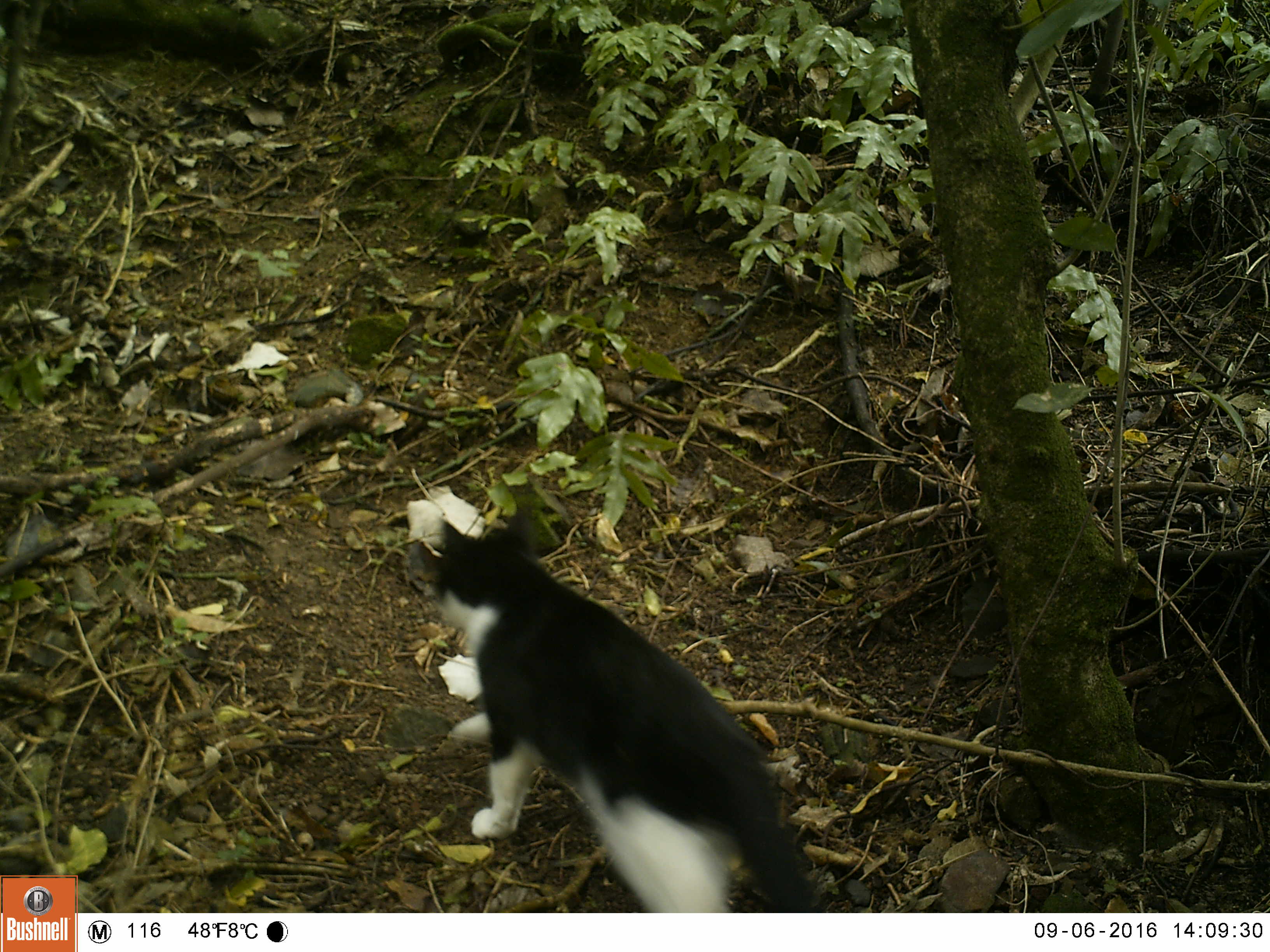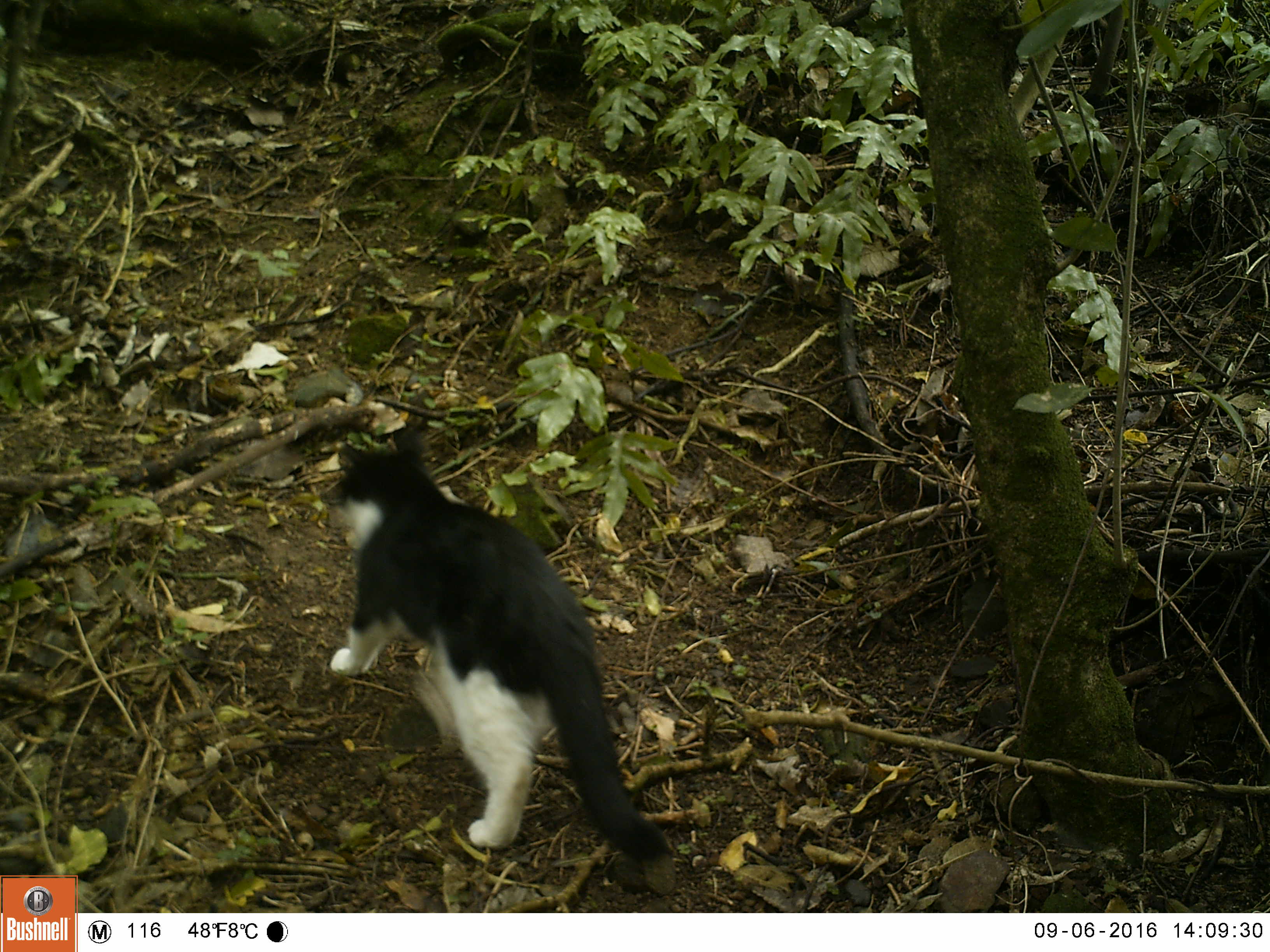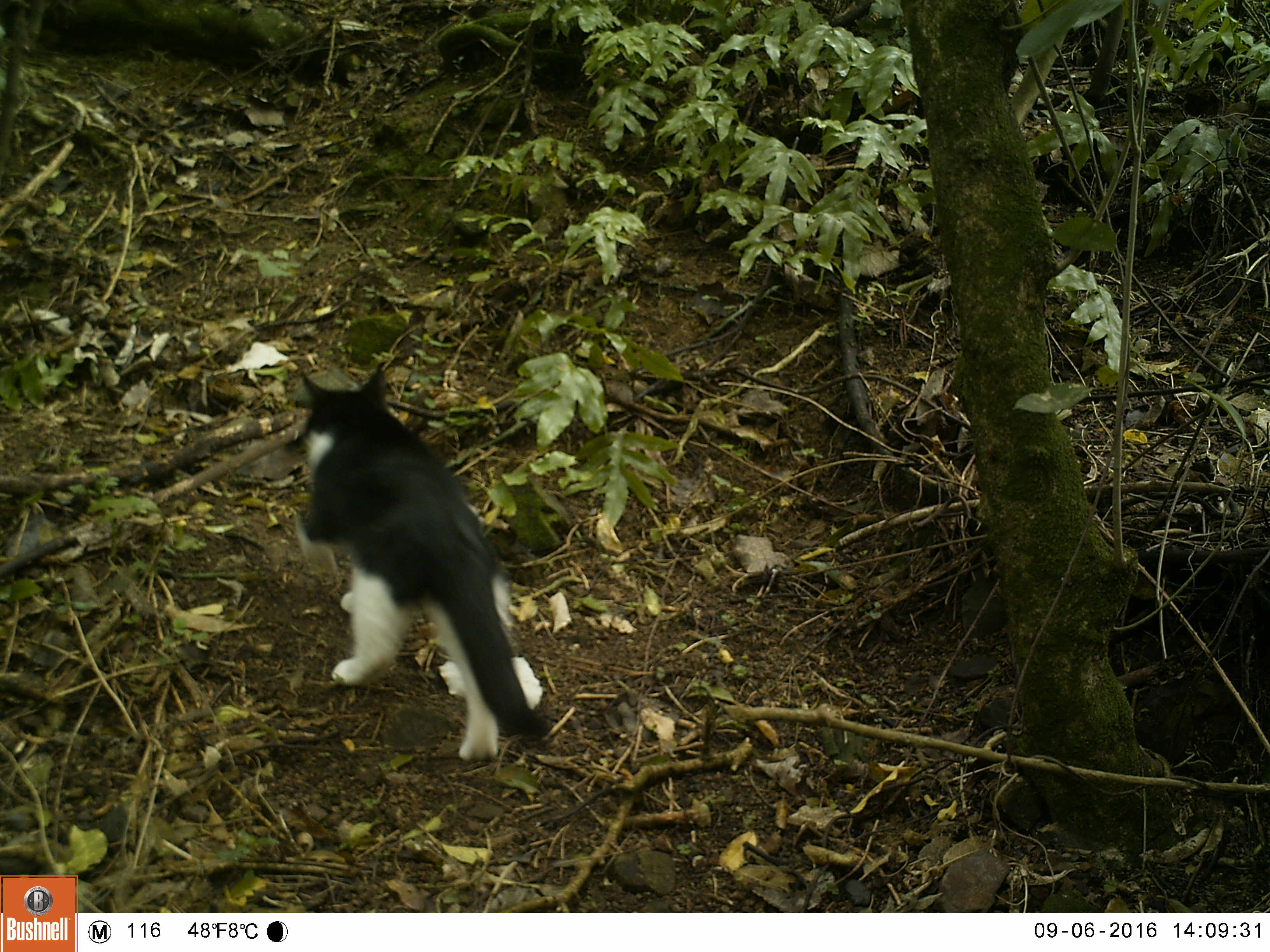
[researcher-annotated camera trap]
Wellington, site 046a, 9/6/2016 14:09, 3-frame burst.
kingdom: Animalia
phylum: Chordata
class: Mammalia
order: Carnivora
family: Felidae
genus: Felis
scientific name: Felis catus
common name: cat